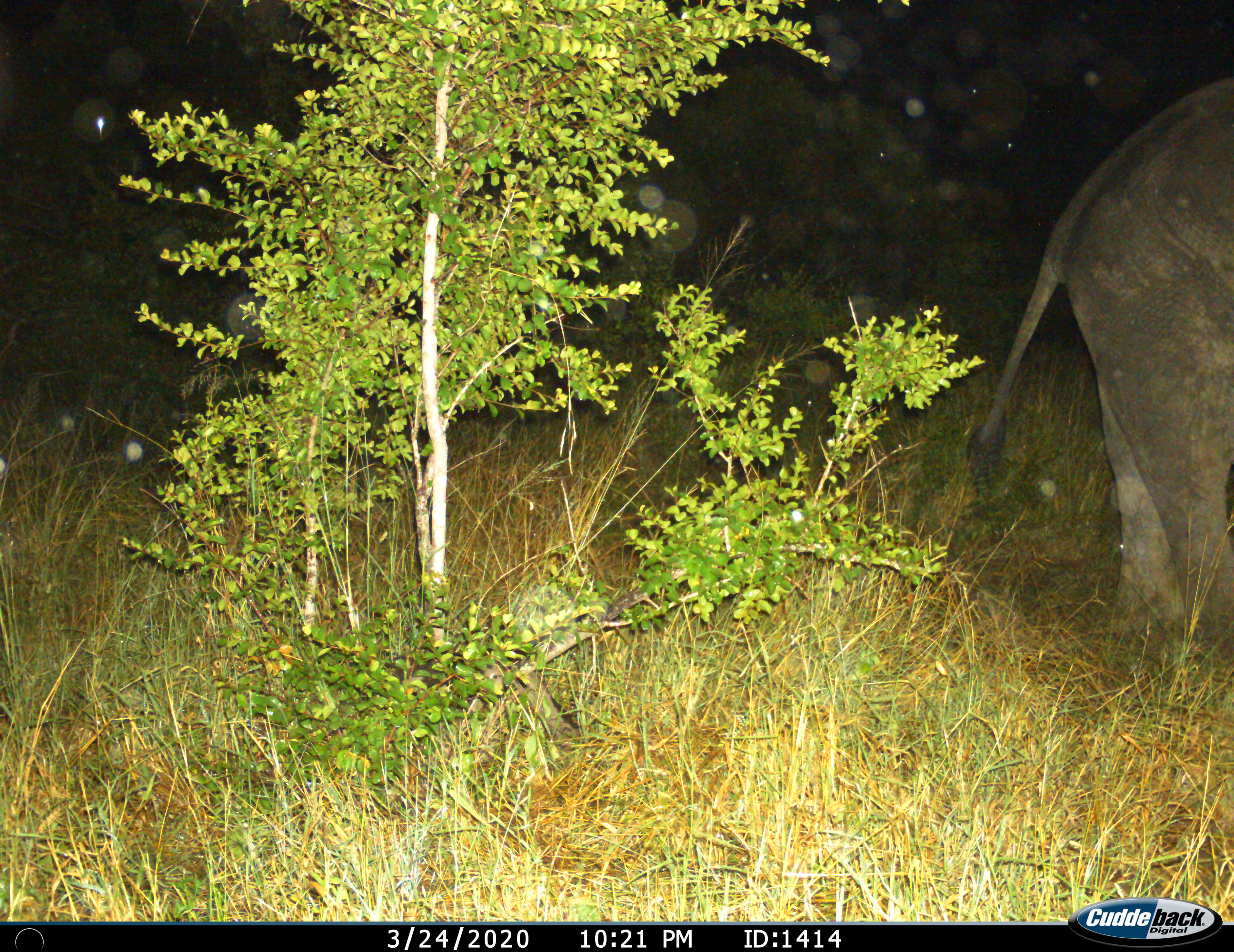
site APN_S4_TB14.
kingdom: Animalia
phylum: Chordata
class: Mammalia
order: Proboscidea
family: Elephantidae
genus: Loxodonta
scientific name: Loxodonta africana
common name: african bush elephant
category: elephant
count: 1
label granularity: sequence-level